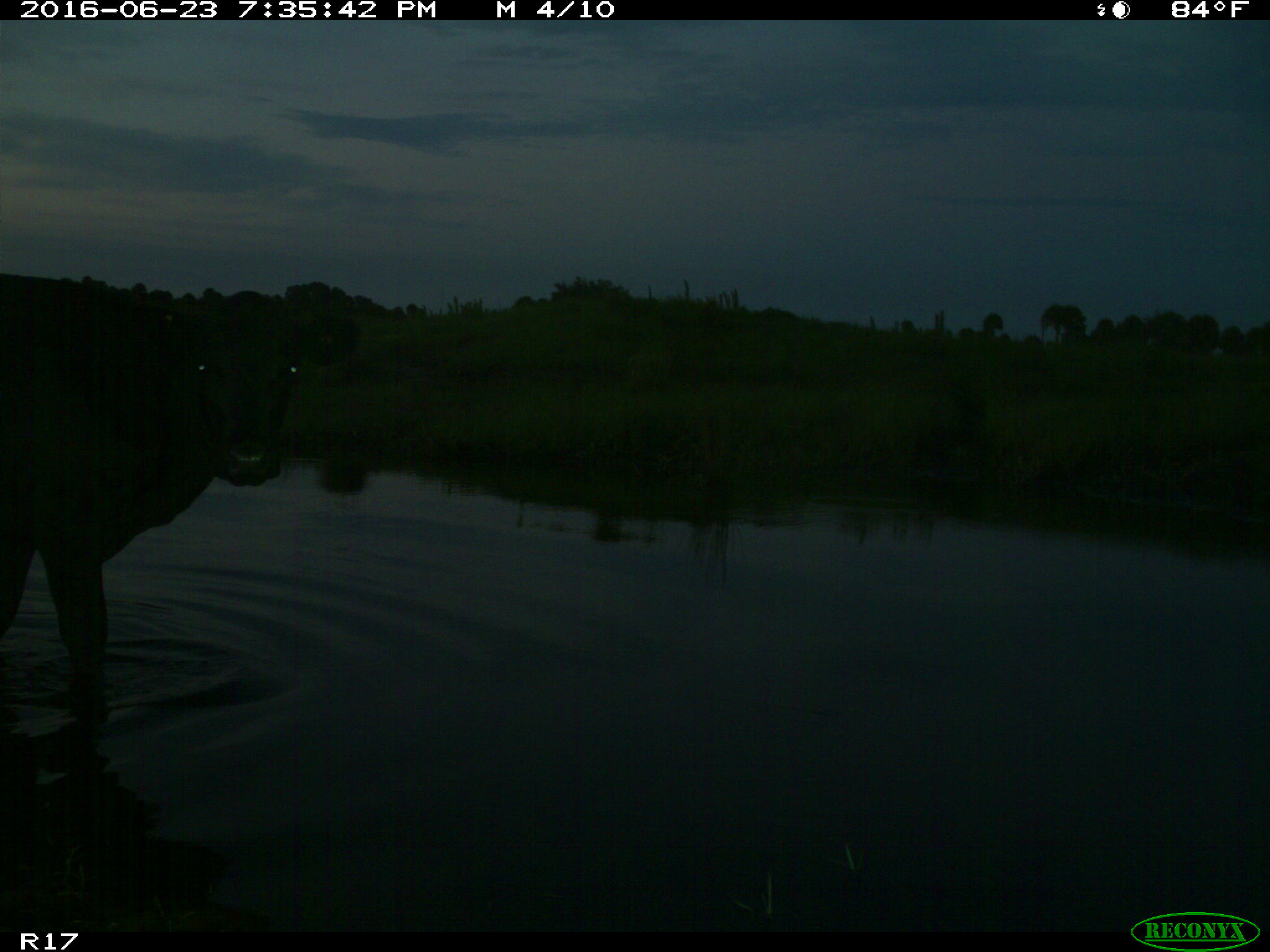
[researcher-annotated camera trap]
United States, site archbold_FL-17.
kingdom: Animalia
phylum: Chordata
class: Mammalia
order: Artiodactyla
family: Bovidae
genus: Bos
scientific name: Bos taurus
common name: domestic cow